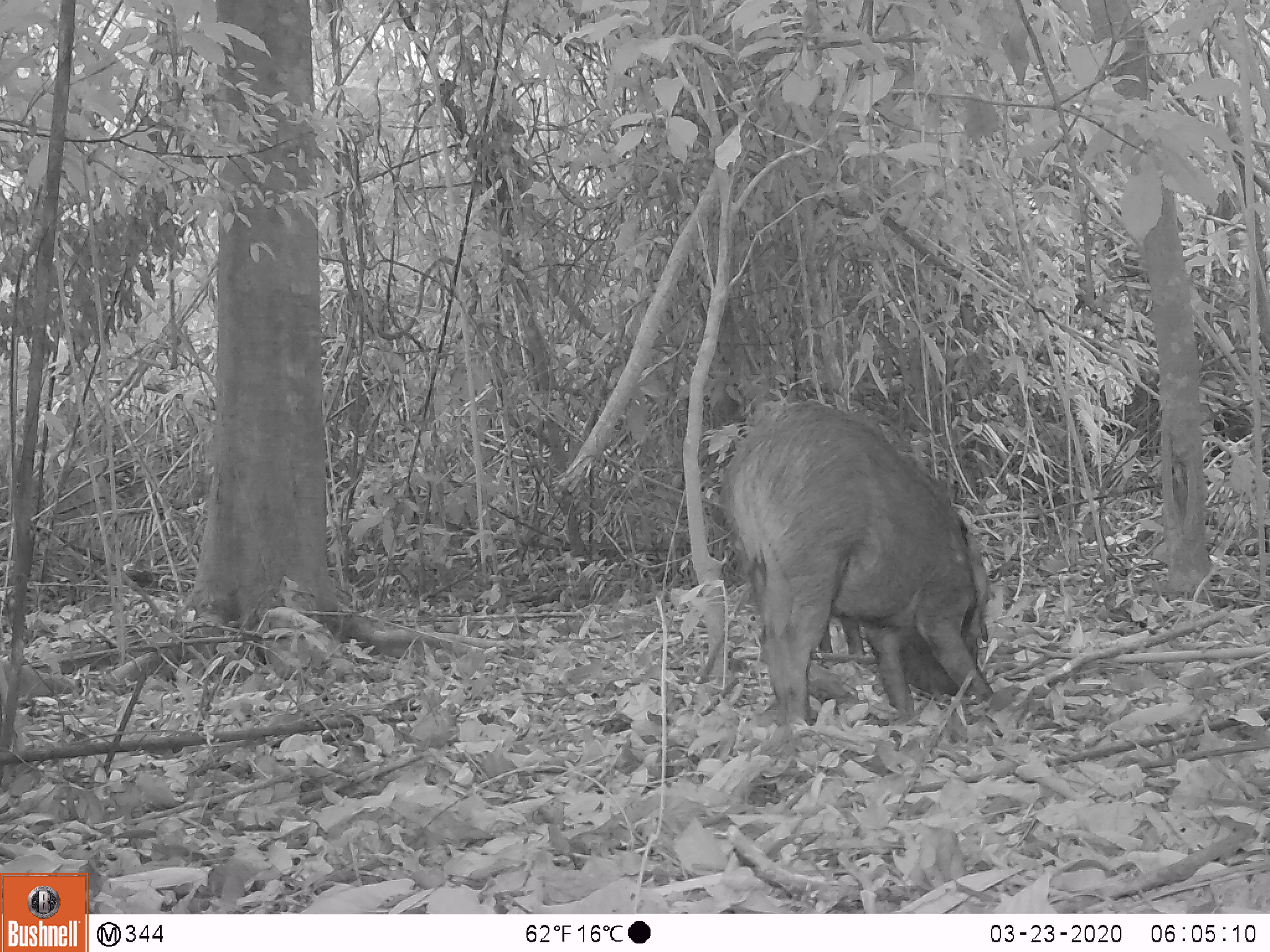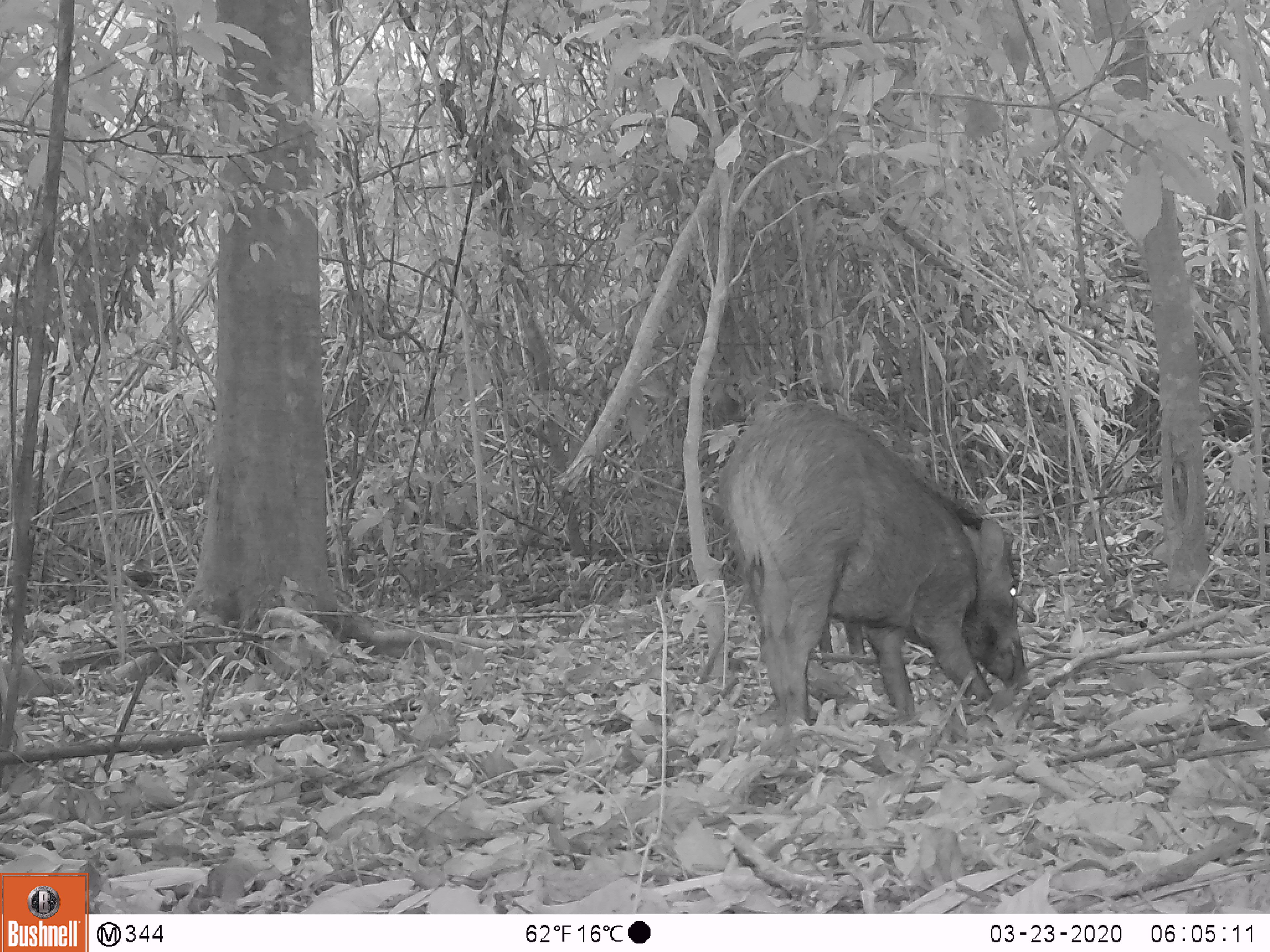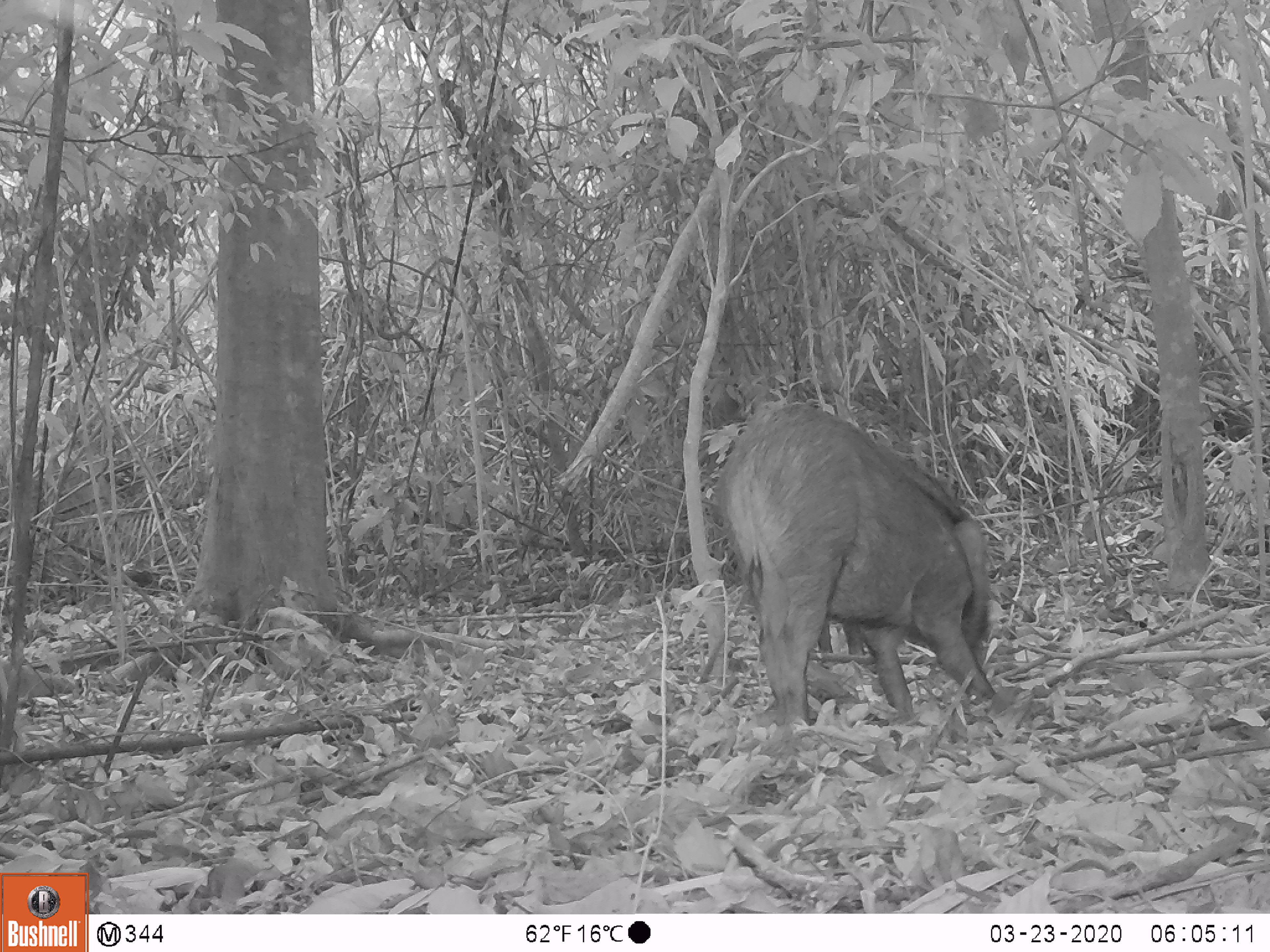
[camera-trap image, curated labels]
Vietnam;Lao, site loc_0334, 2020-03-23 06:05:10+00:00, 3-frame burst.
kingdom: Animalia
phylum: Chordata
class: Mammalia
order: Artiodactyla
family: Suidae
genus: Sus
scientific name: Sus scrofa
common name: eurasian wild pig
Eurasian wild pig (Sus scrofa). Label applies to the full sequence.